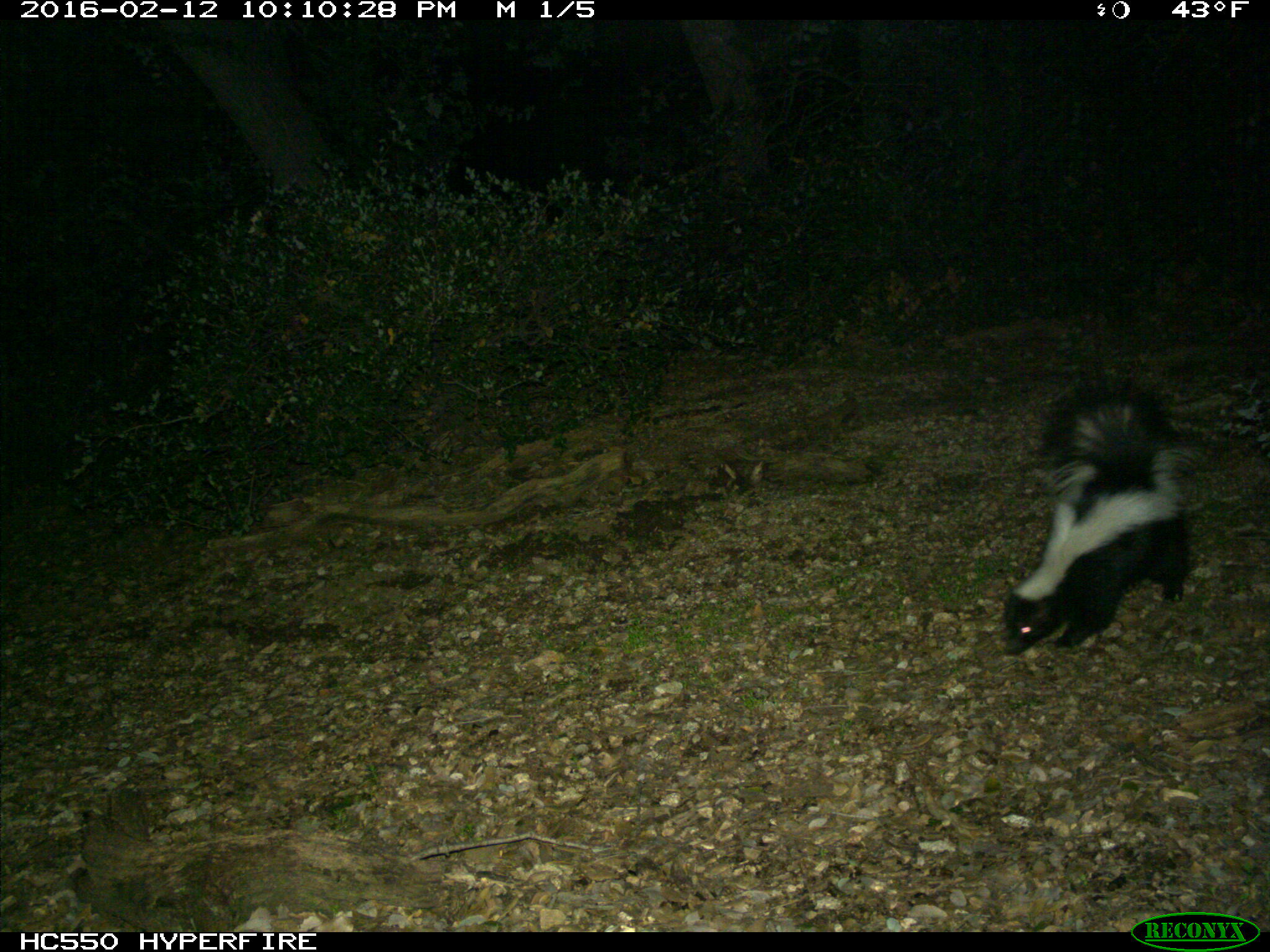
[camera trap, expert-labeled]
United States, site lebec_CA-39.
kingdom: Animalia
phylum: Chordata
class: Mammalia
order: Carnivora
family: Mephitidae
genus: Mephitis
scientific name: Mephitis mephitis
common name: striped skunk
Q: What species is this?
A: Mephitis mephitis (striped skunk).